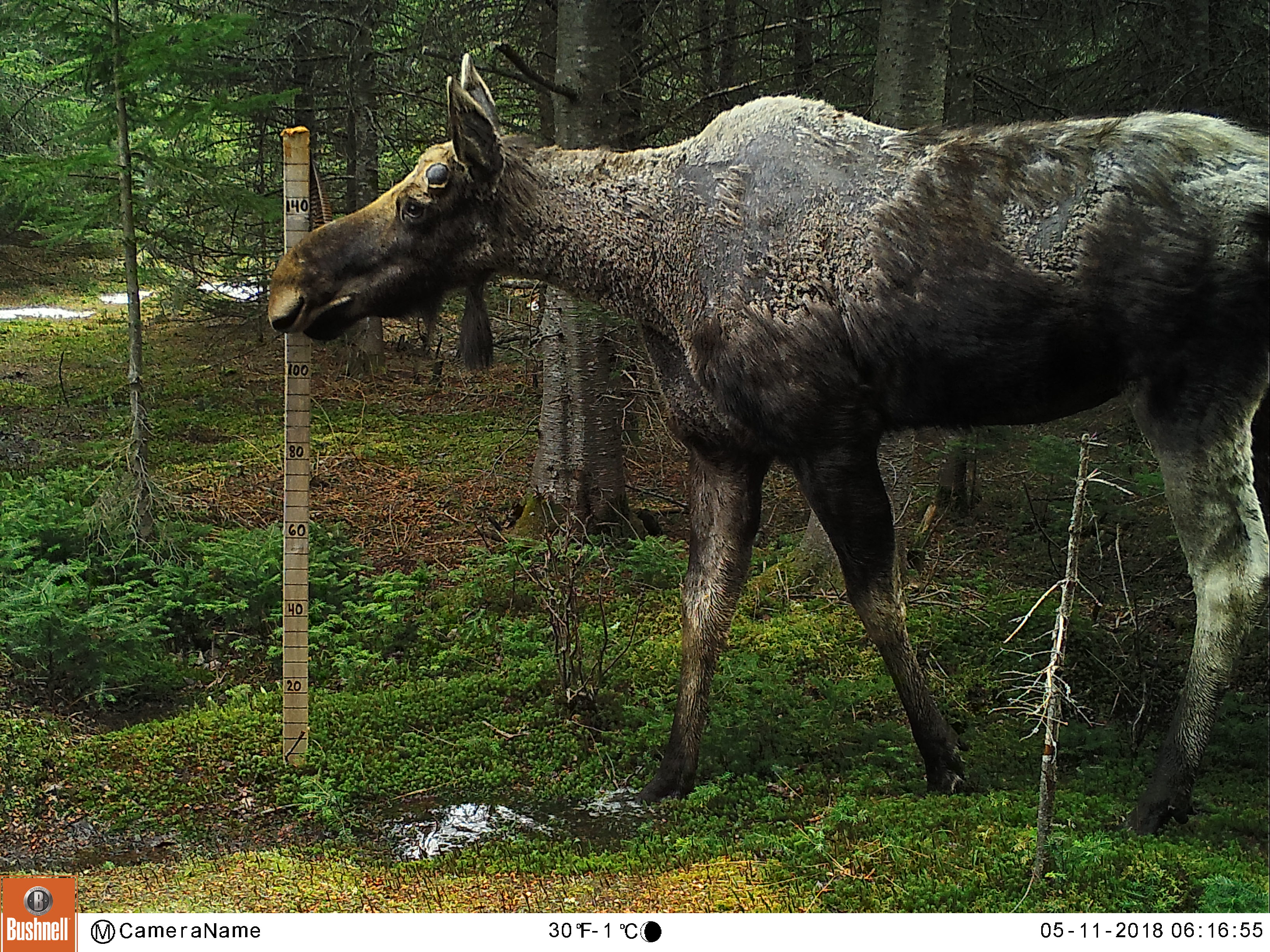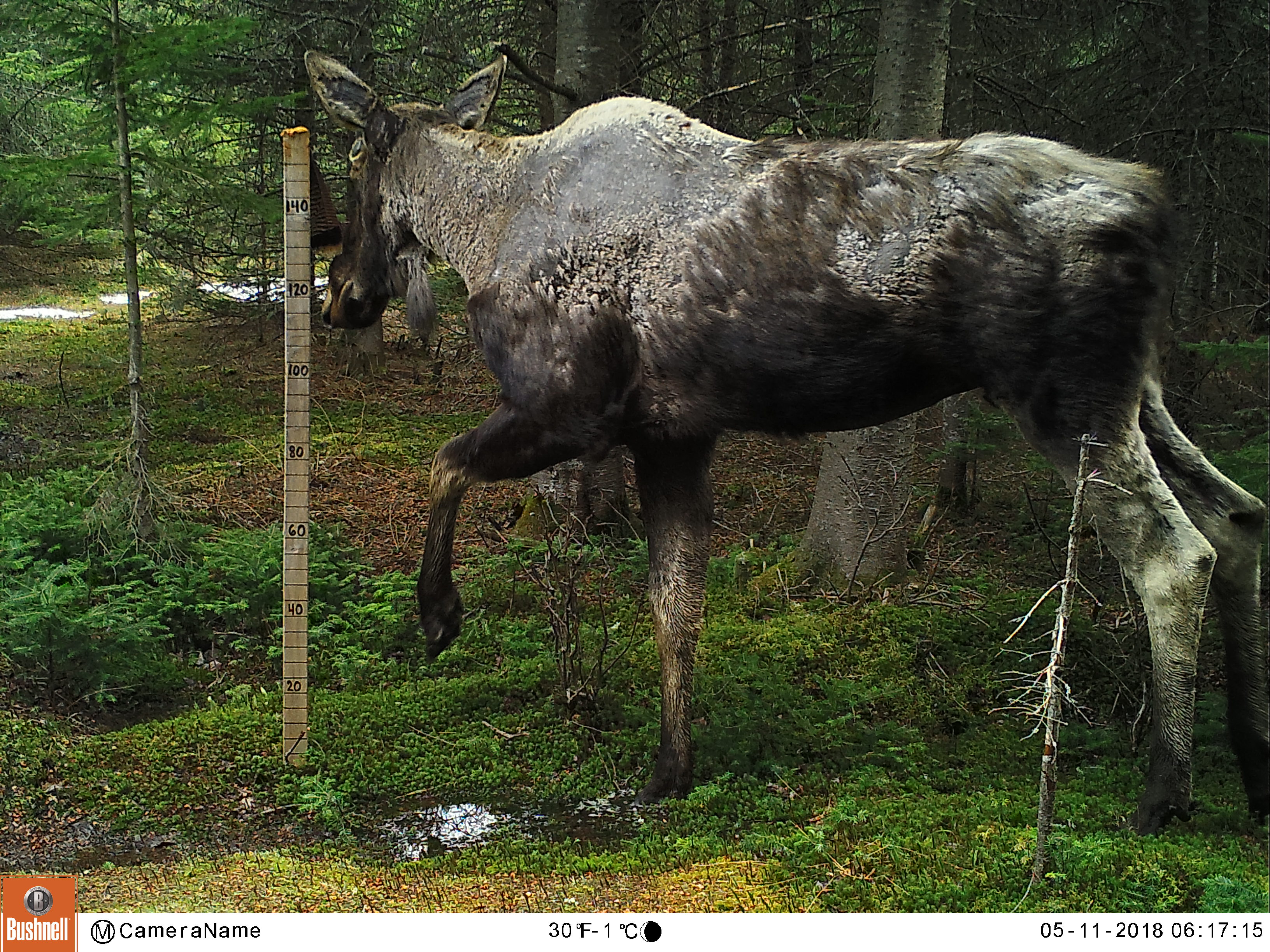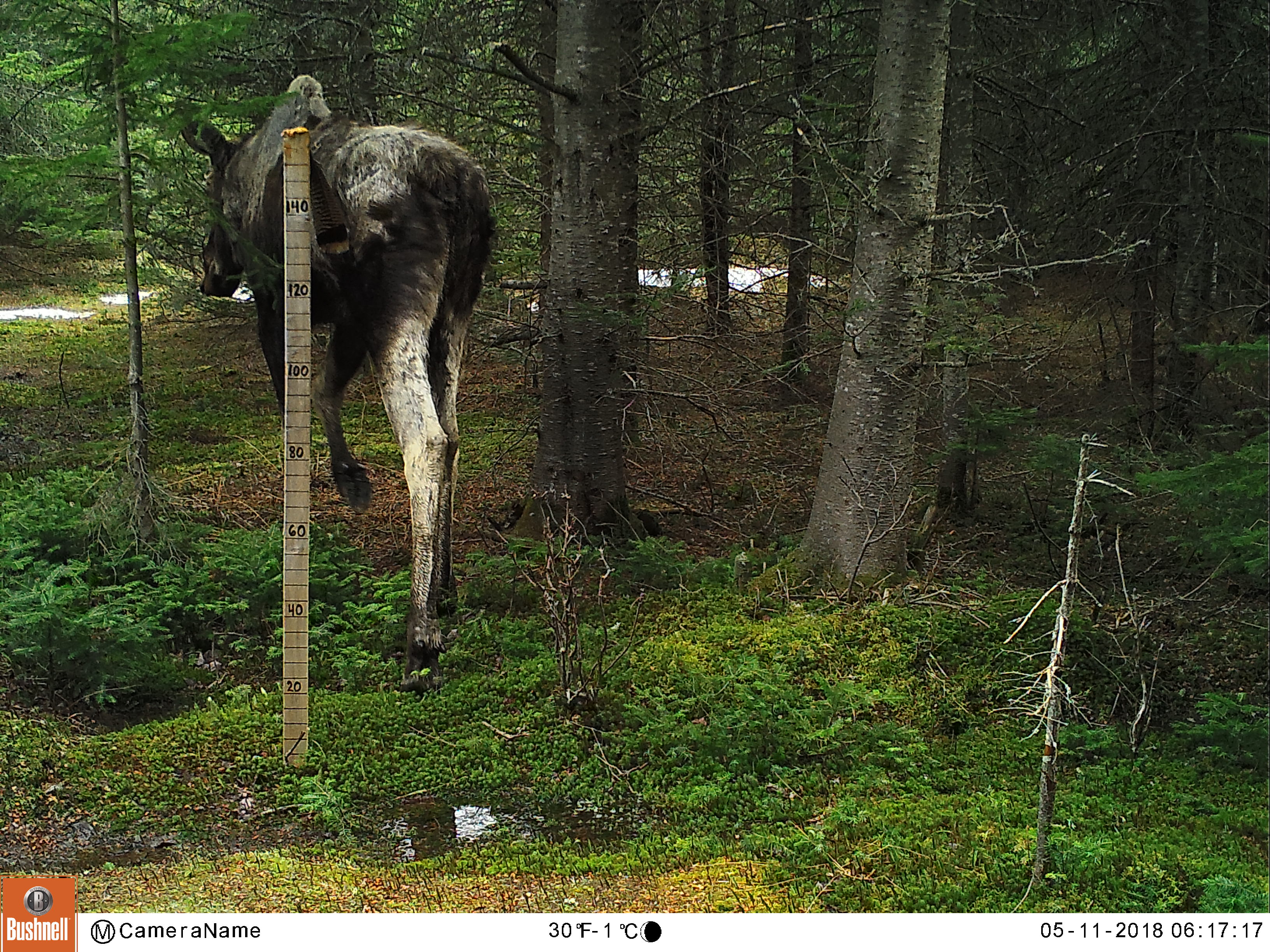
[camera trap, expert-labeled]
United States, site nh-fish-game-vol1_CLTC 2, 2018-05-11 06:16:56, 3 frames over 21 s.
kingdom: Animalia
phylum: Chordata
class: Mammalia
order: Artiodactyla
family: Cervidae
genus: Alces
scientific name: Alces alces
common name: moose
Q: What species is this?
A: Moose (Alces alces).